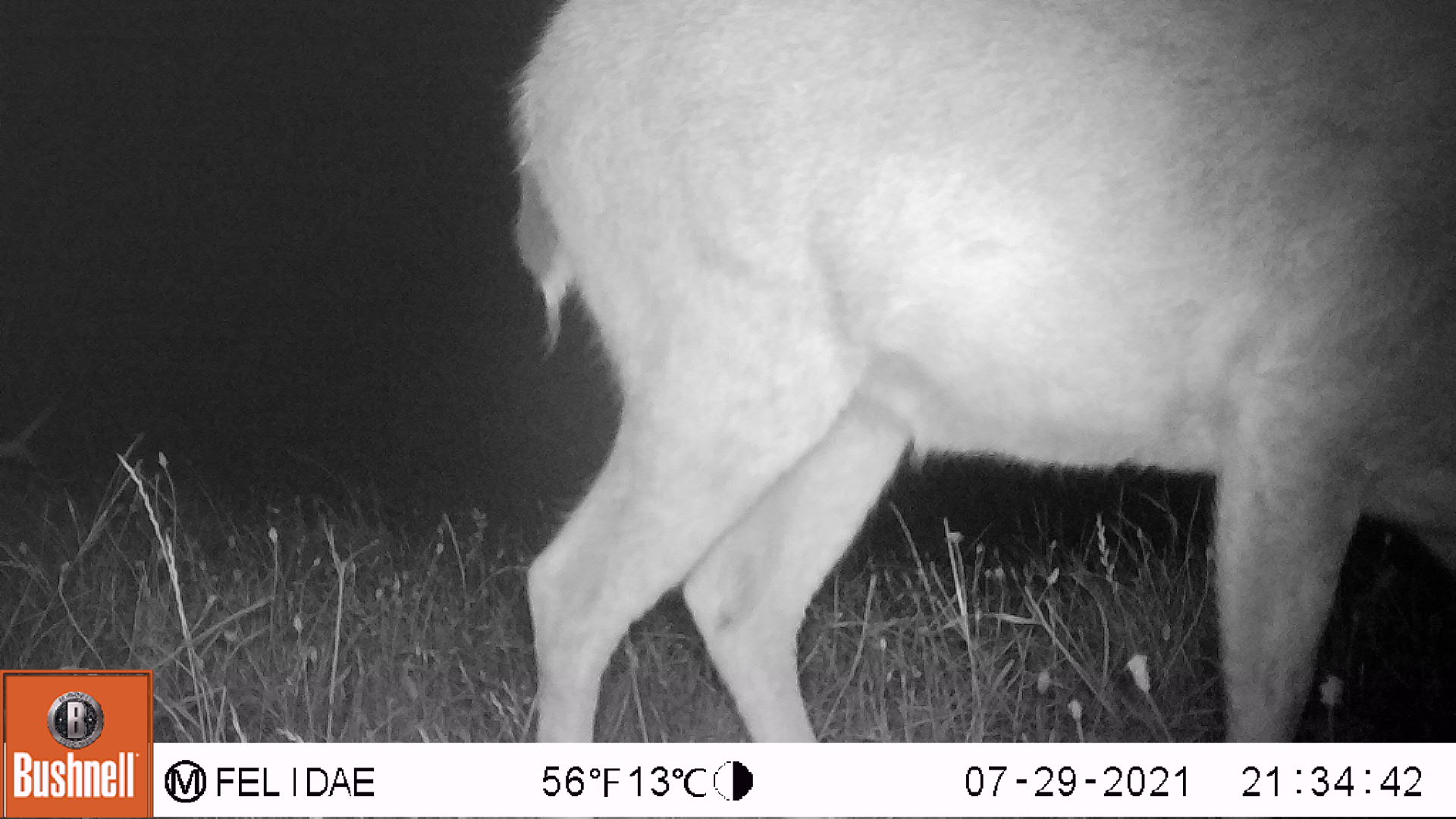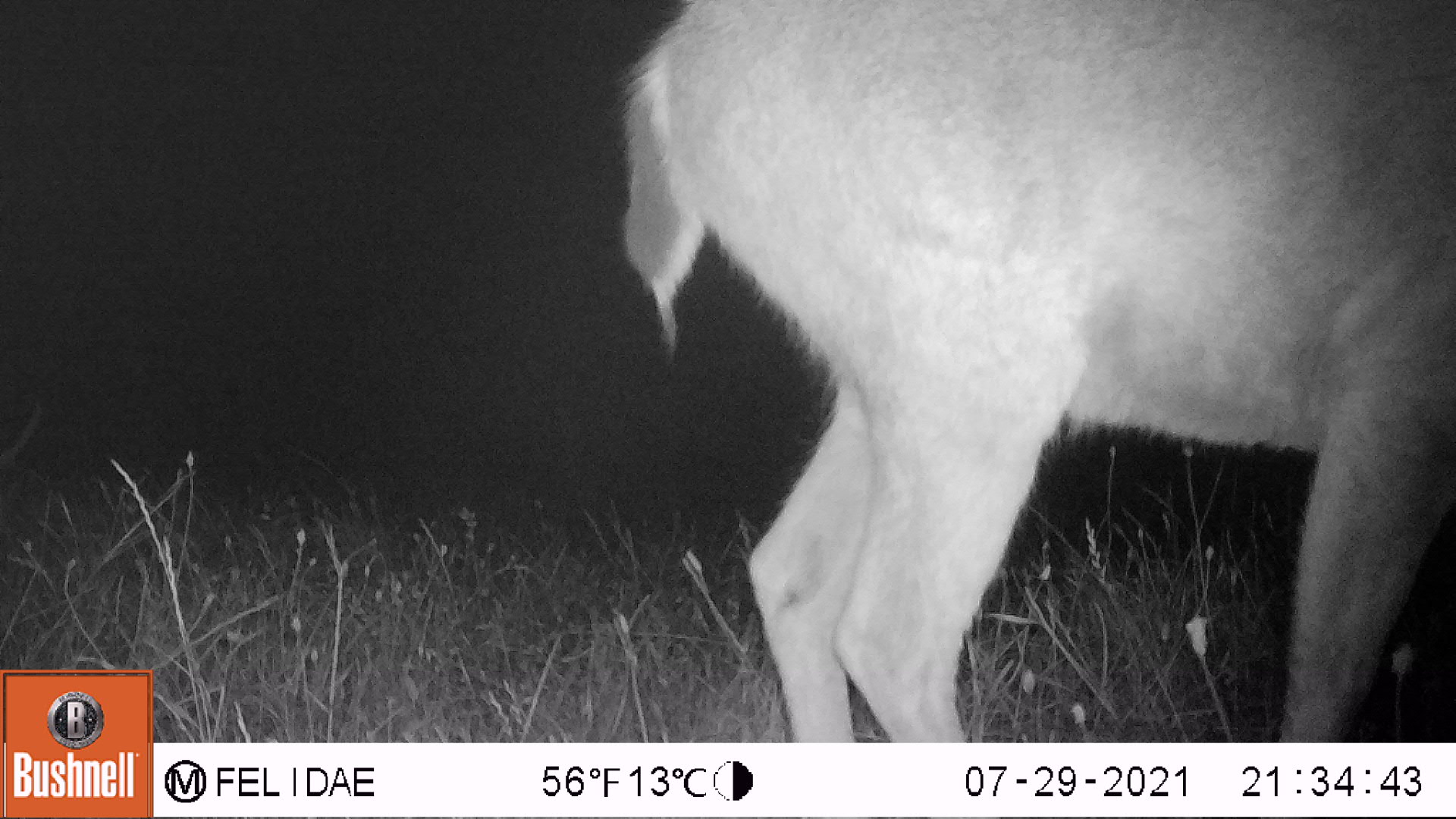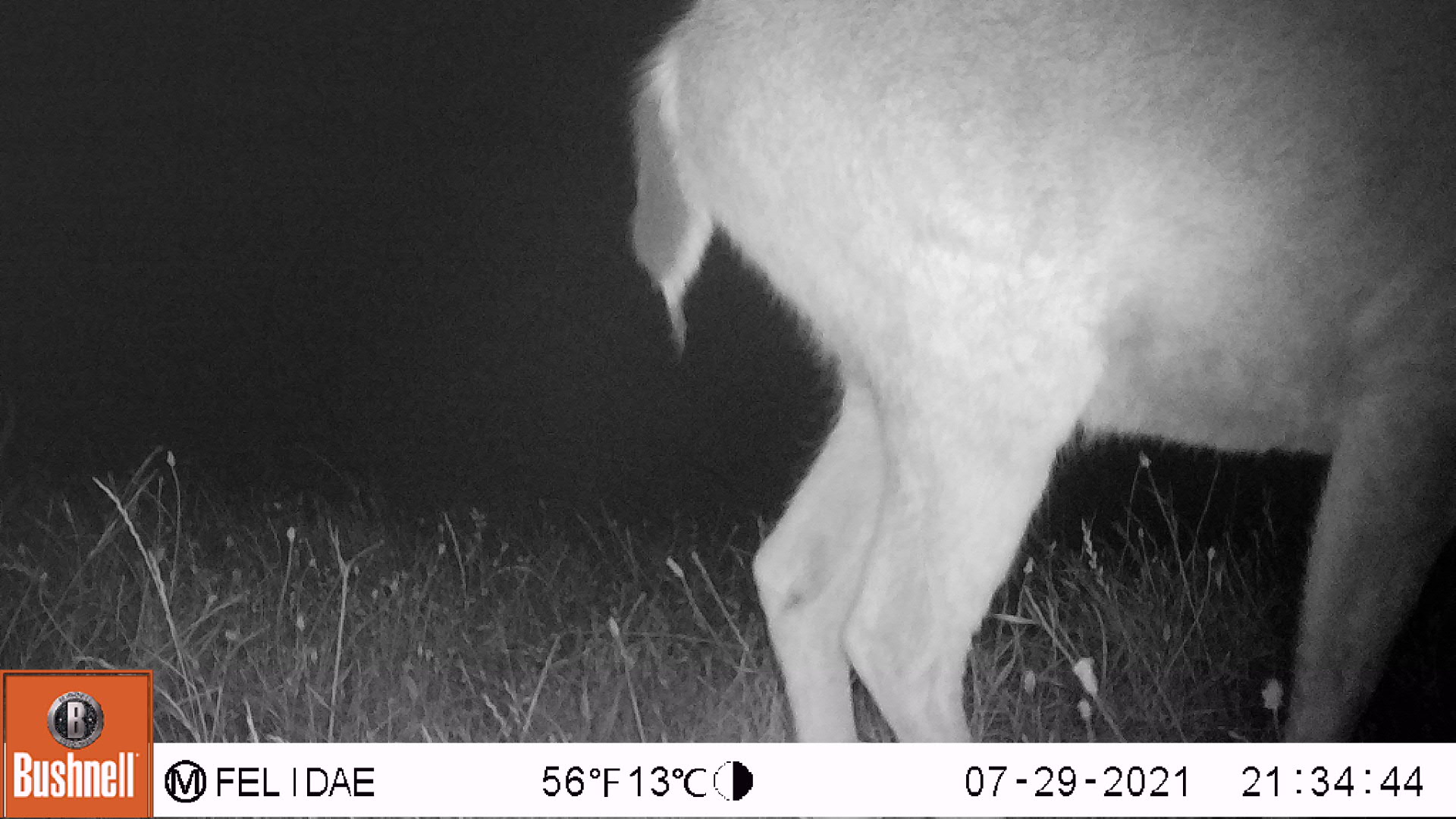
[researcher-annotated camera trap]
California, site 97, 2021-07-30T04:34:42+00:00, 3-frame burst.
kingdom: Animalia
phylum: Chordata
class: Mammalia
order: Artiodactyla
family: Cervidae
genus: Odocoileus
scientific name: Odocoileus hemionus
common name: mule deer